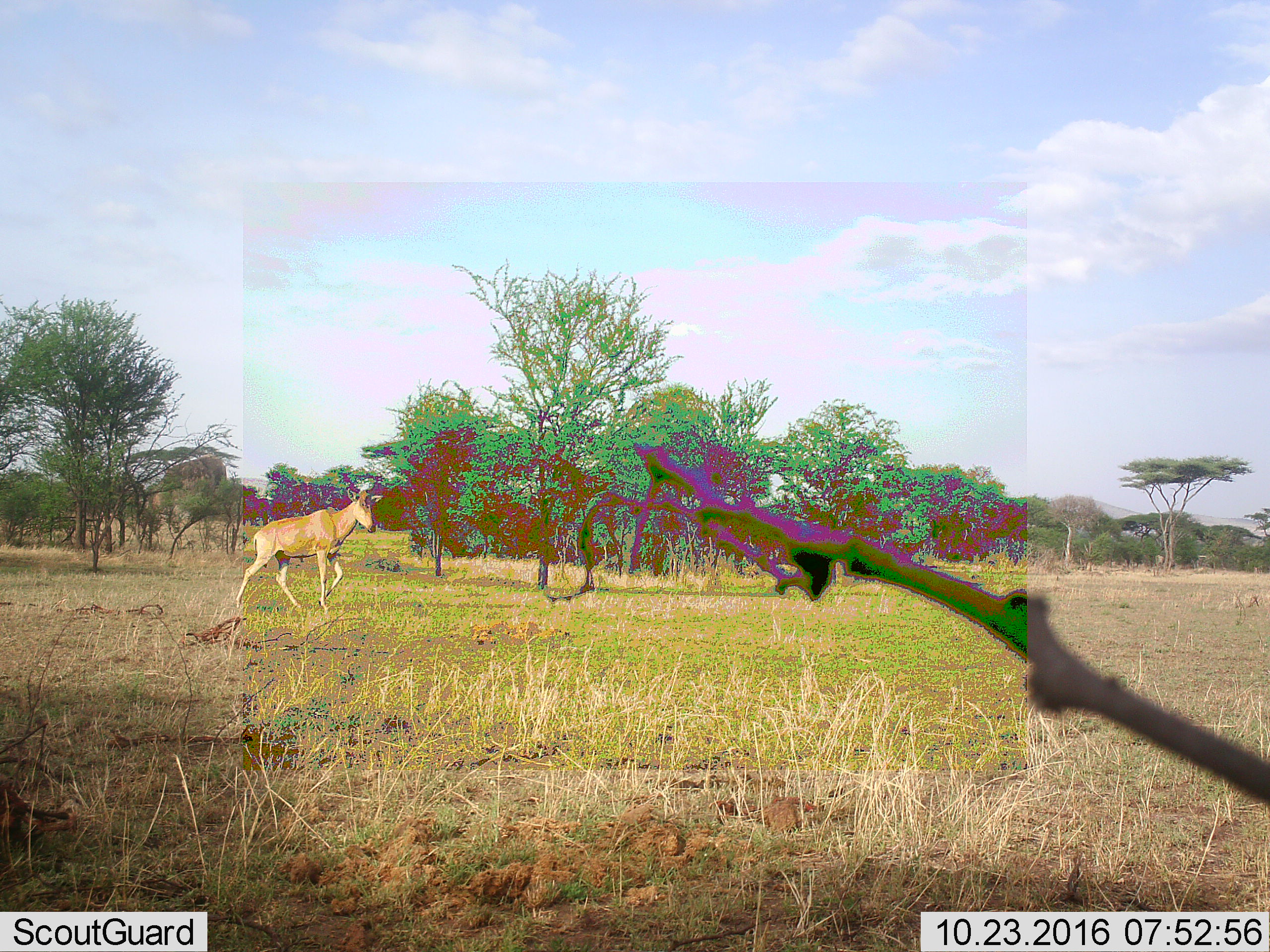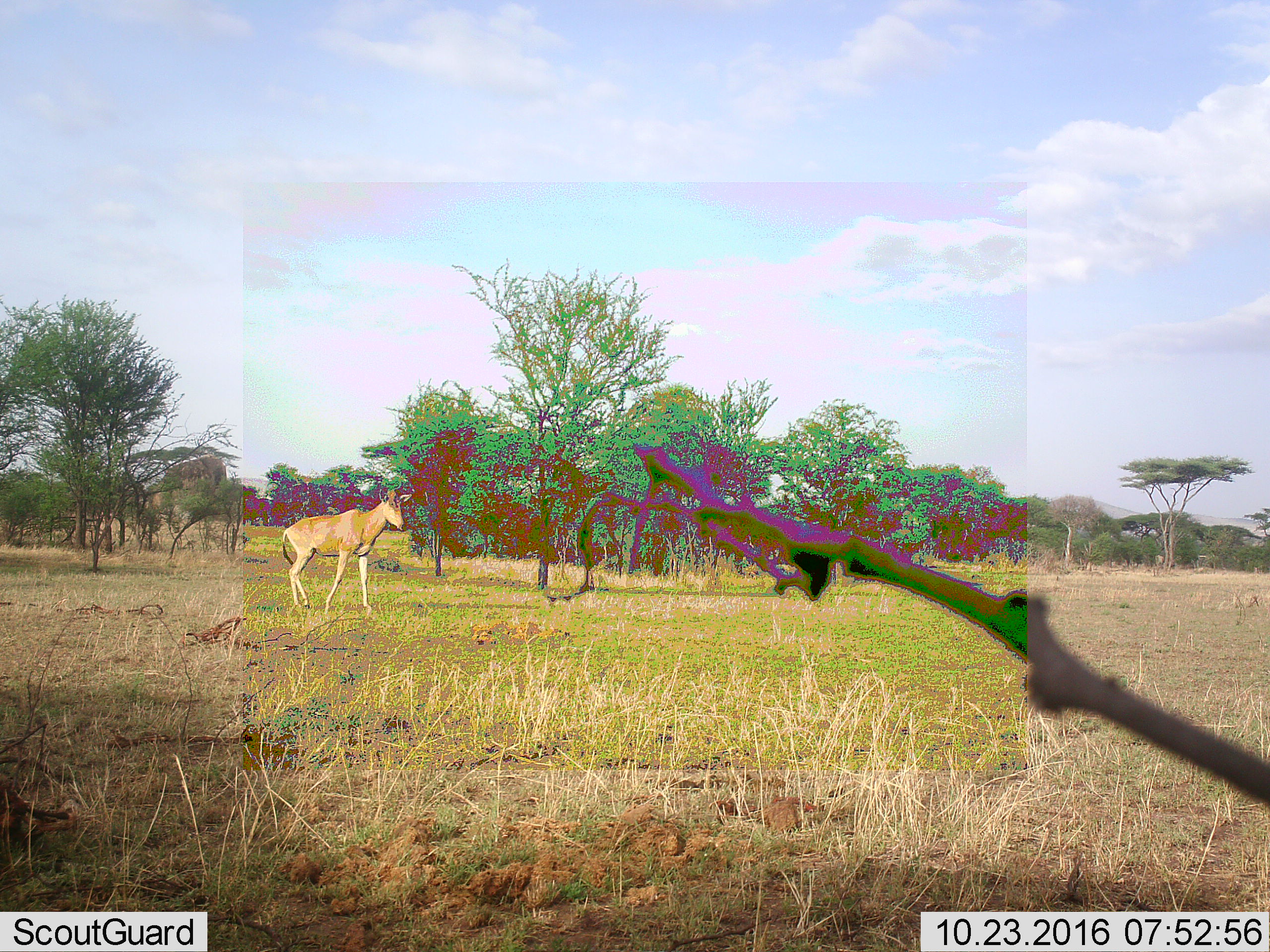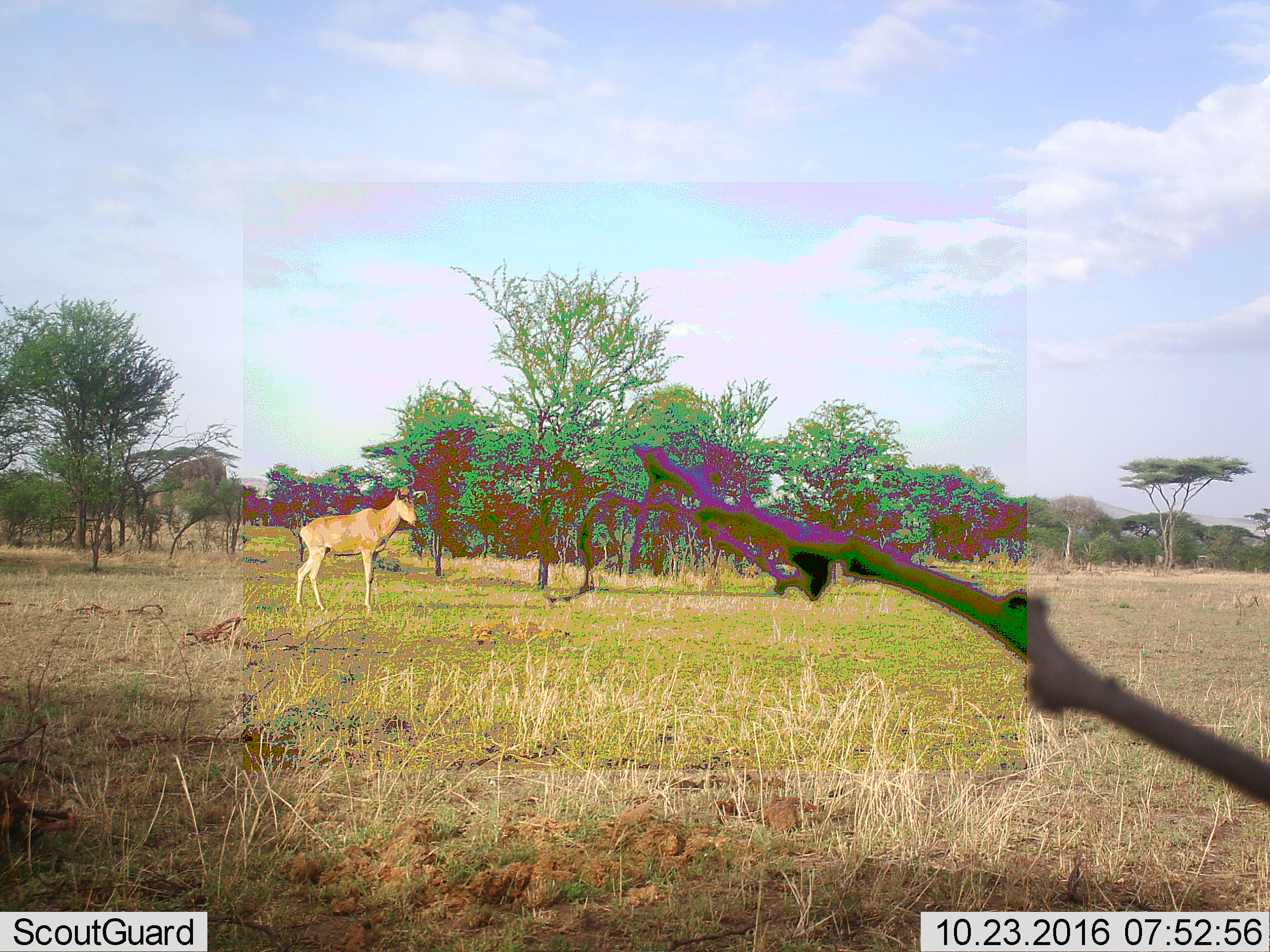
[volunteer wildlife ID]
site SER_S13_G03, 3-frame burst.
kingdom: Animalia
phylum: Chordata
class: Mammalia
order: Artiodactyla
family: Bovidae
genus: Alcelaphus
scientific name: Alcelaphus buselaphus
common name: hartebeest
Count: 1.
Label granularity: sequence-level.